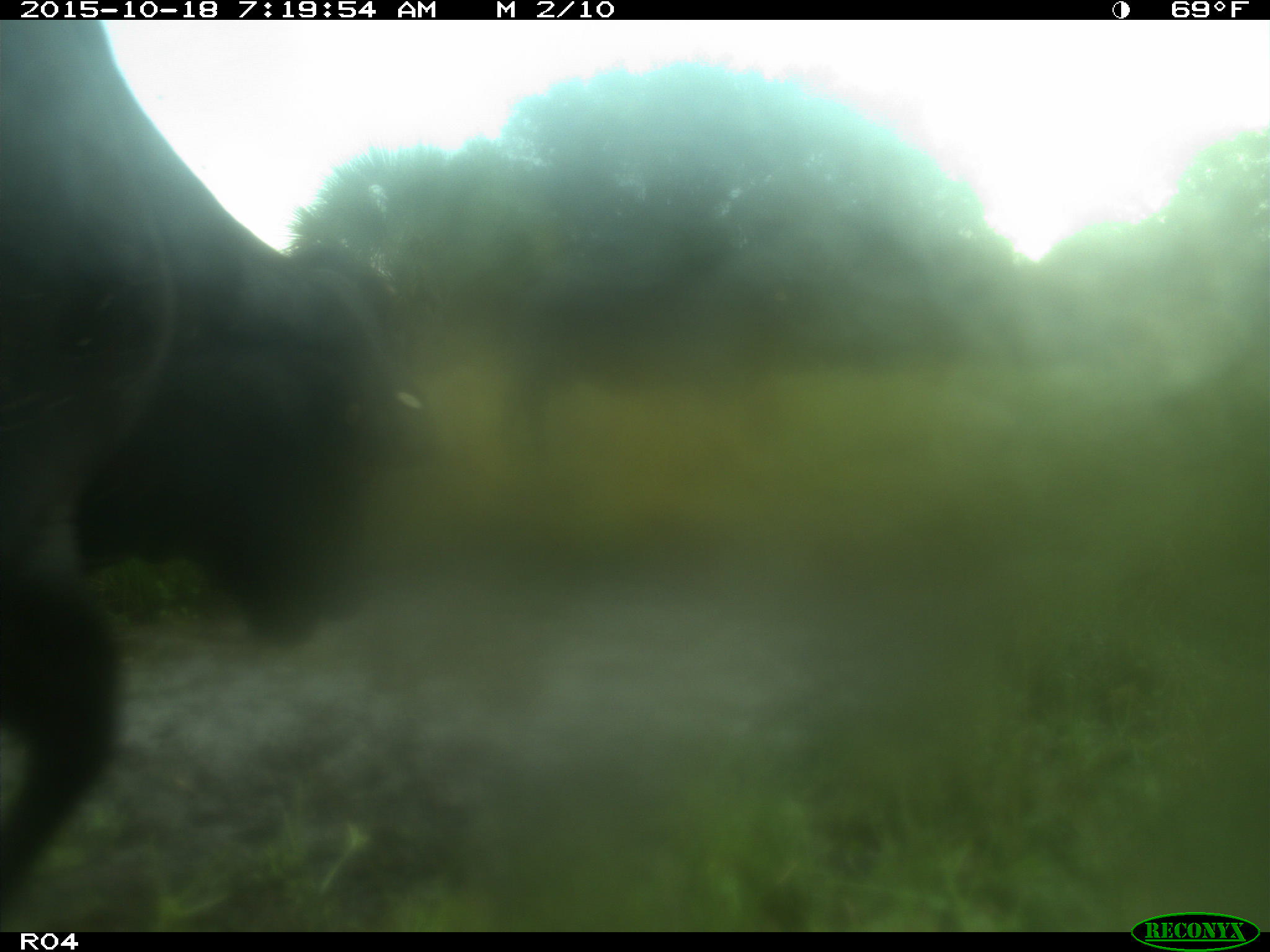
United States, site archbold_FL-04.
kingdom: Animalia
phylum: Chordata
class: Mammalia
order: Artiodactyla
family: Bovidae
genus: Bos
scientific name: Bos taurus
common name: domestic cow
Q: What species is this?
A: Bos taurus (domestic cow).